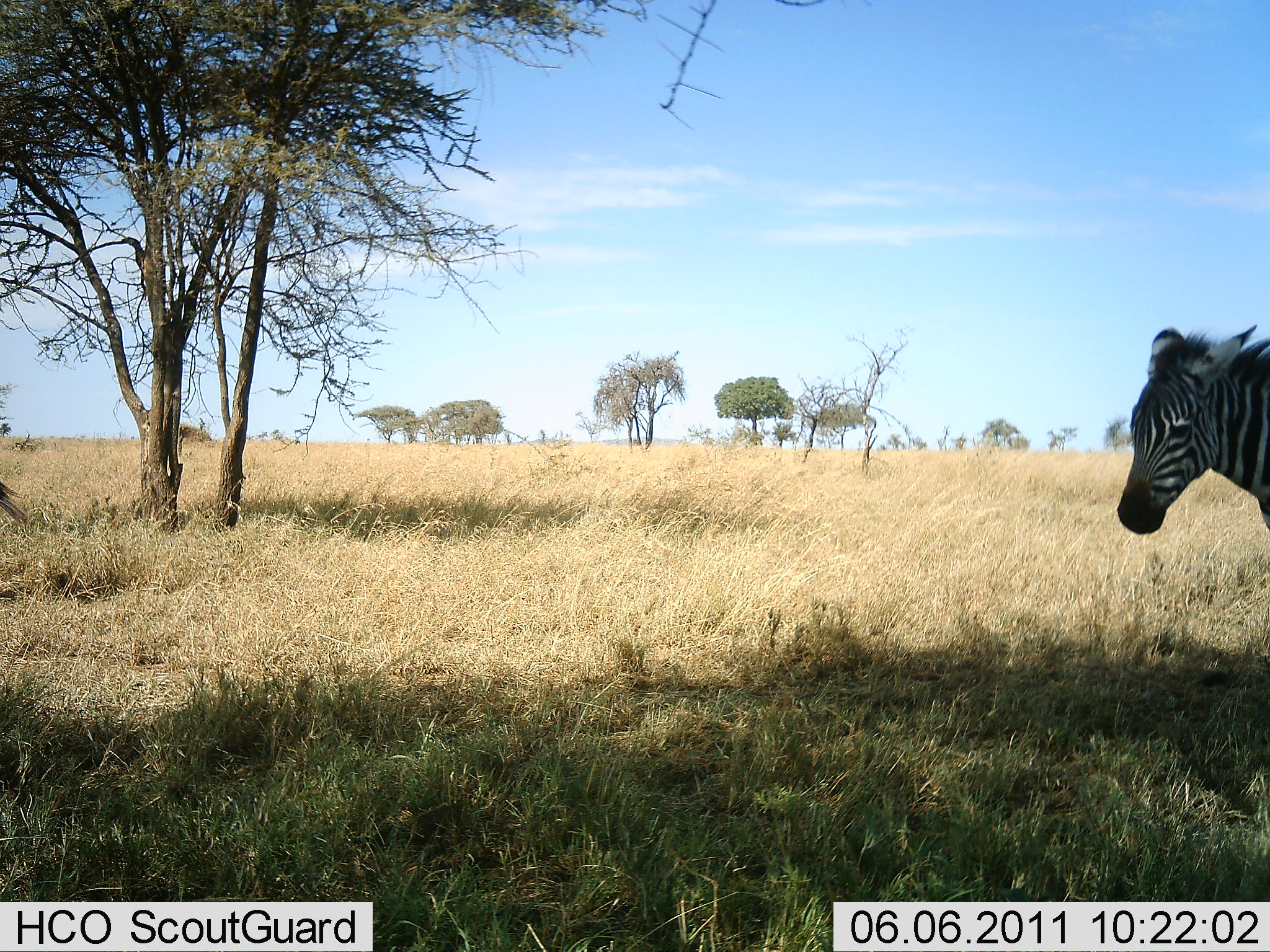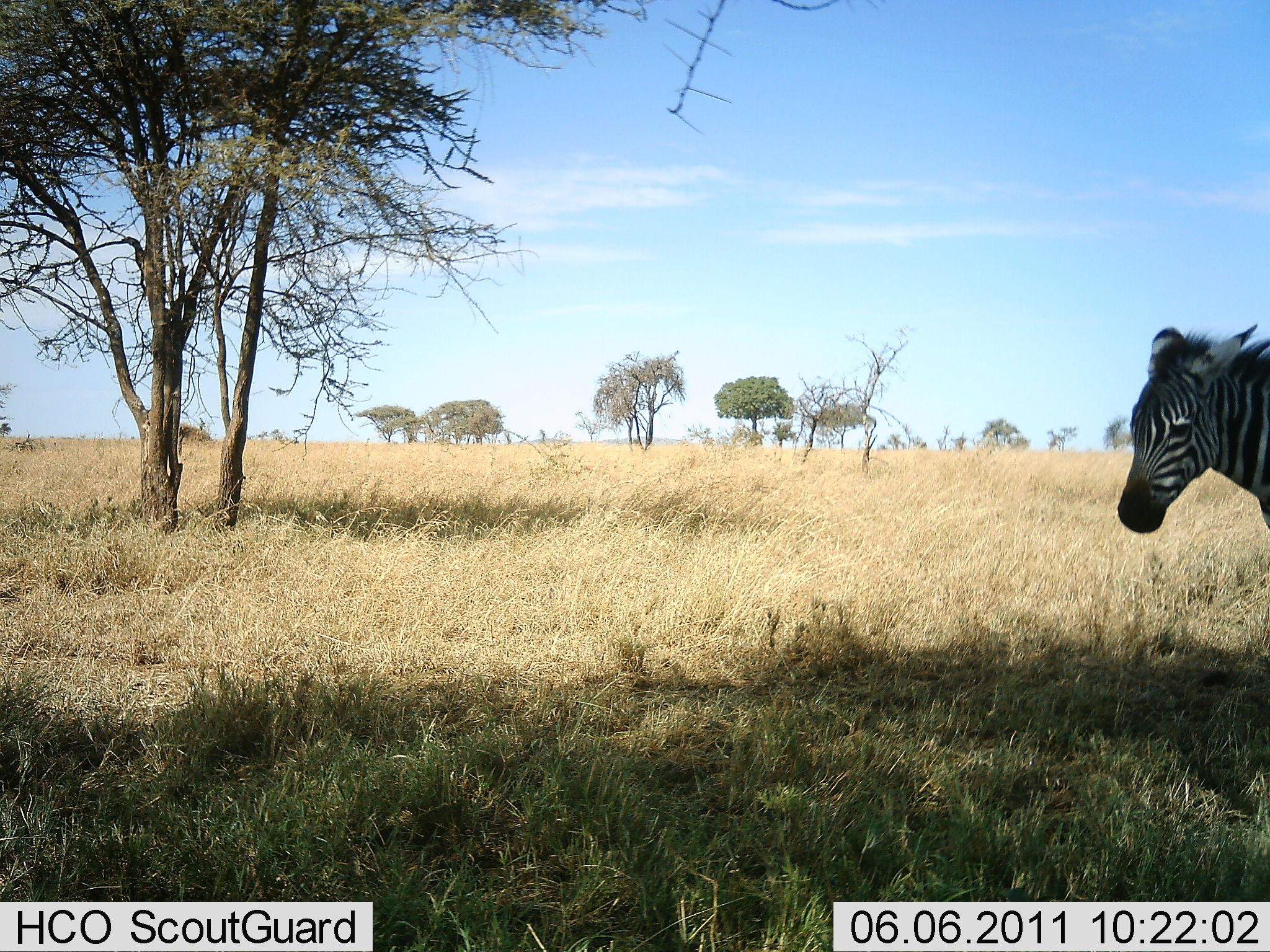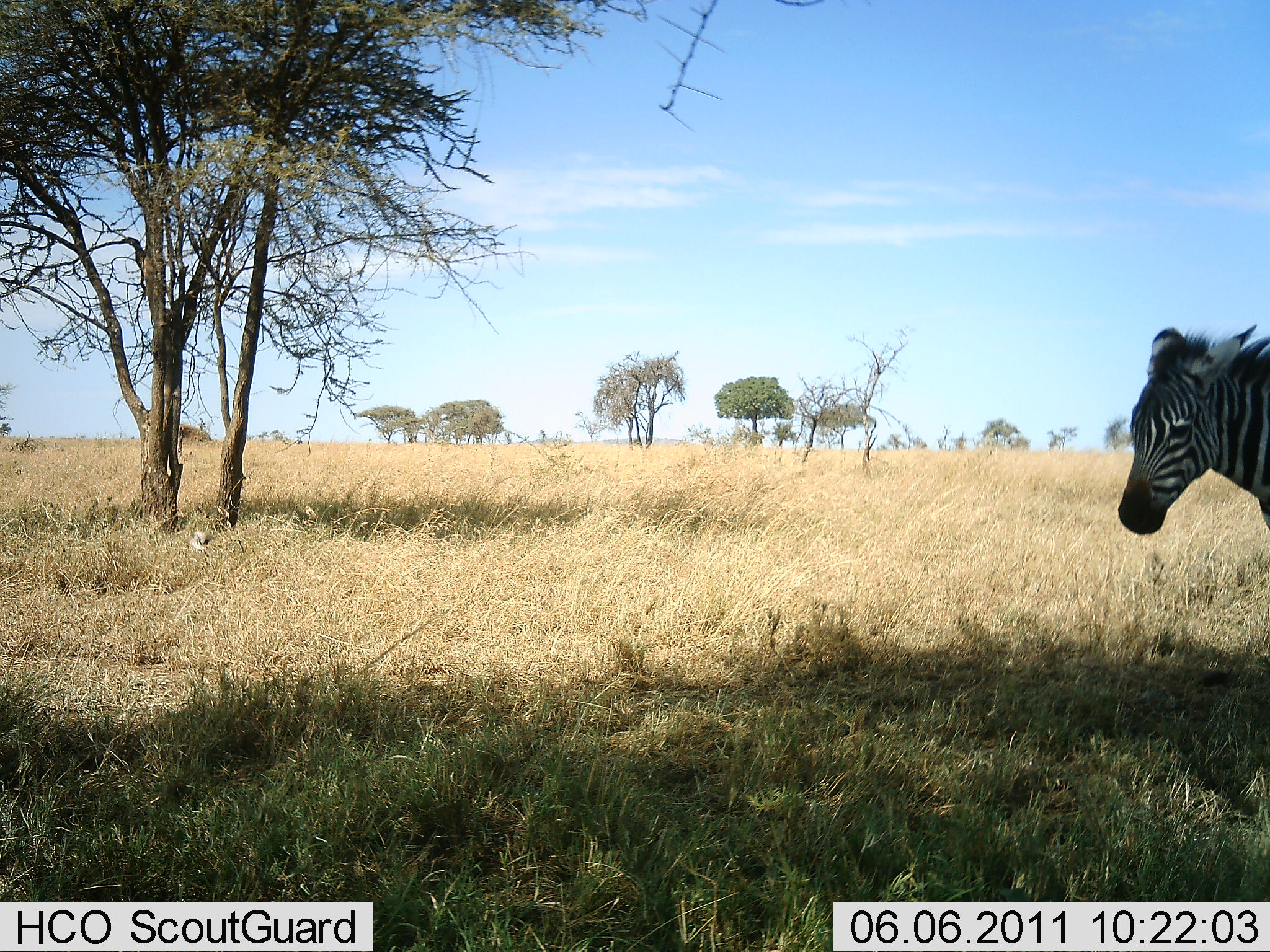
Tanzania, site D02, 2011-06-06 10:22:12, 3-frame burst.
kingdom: Animalia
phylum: Chordata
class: Mammalia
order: Perissodactyla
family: Equidae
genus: Equus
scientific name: Equus quagga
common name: plains zebra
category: zebra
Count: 1.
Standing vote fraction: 82%.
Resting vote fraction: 0%.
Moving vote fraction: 27%.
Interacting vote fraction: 0%.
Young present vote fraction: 9%.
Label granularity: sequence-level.